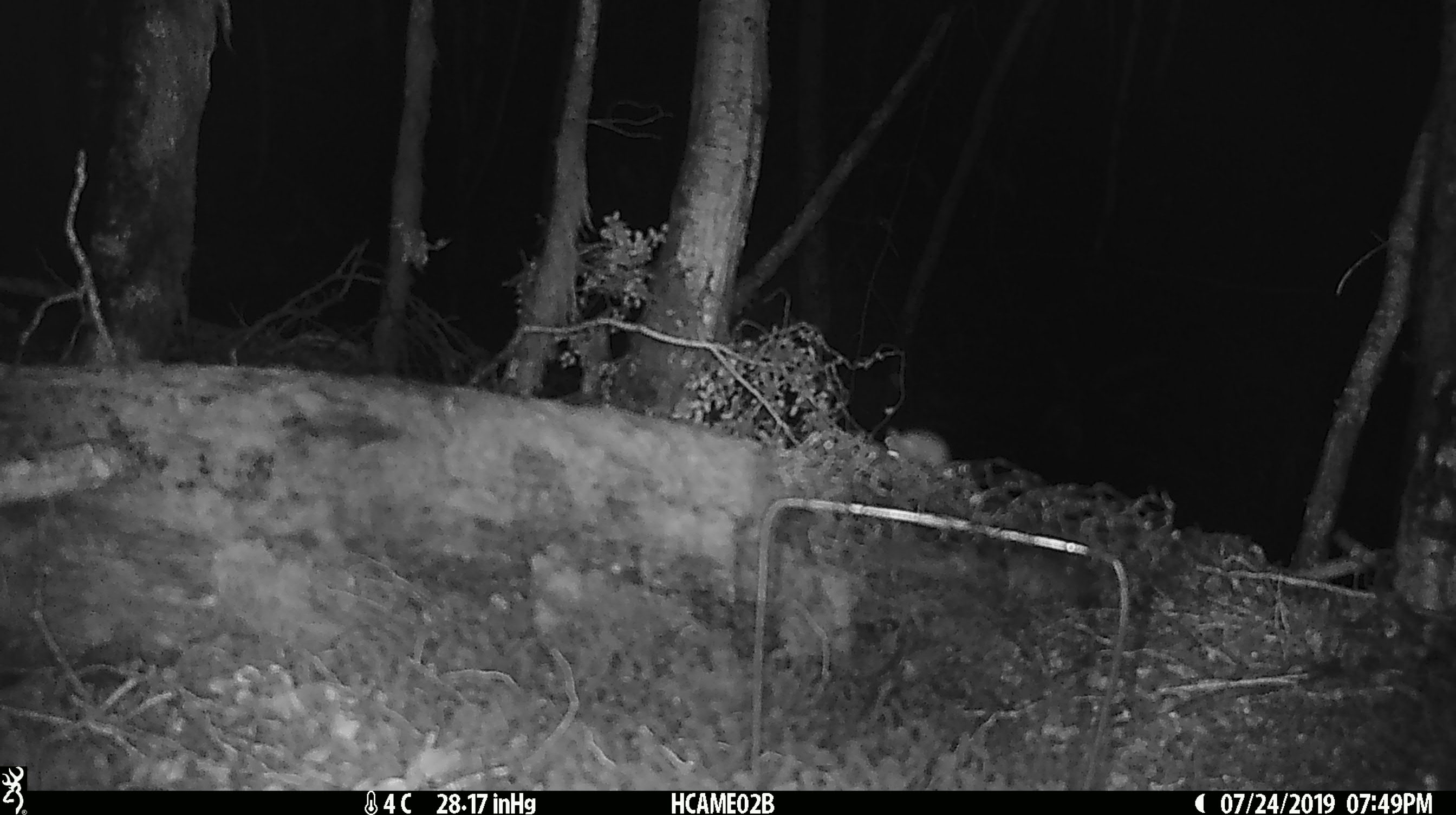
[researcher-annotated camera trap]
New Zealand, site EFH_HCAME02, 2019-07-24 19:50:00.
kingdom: Animalia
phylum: Chordata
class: Mammalia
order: Rodentia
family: Muridae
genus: Mus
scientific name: Mus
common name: mouse